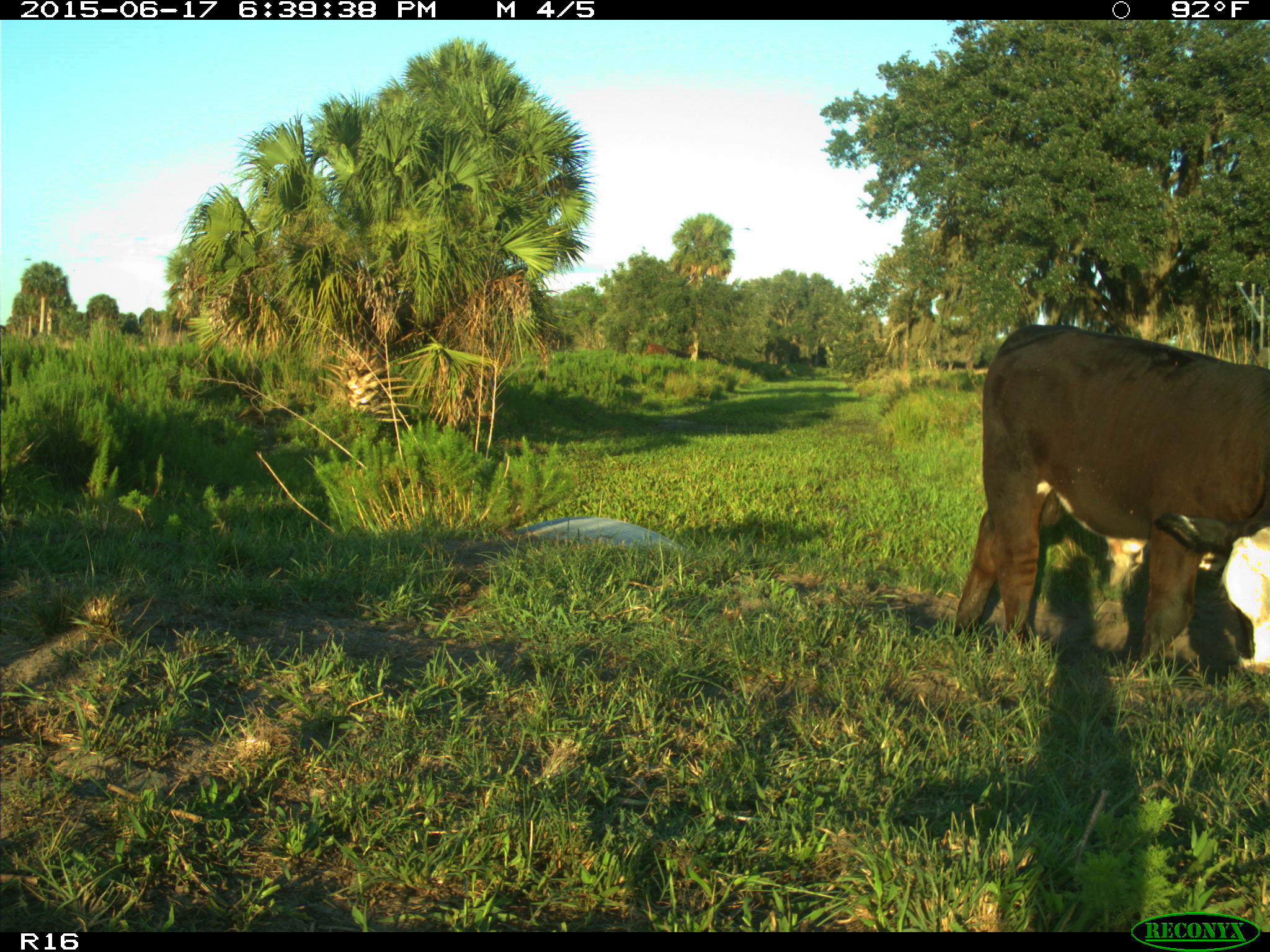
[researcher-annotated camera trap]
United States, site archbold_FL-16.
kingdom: Animalia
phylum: Chordata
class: Mammalia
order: Artiodactyla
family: Bovidae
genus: Bos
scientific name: Bos taurus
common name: domestic cow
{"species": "Bos taurus (domestic cow)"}